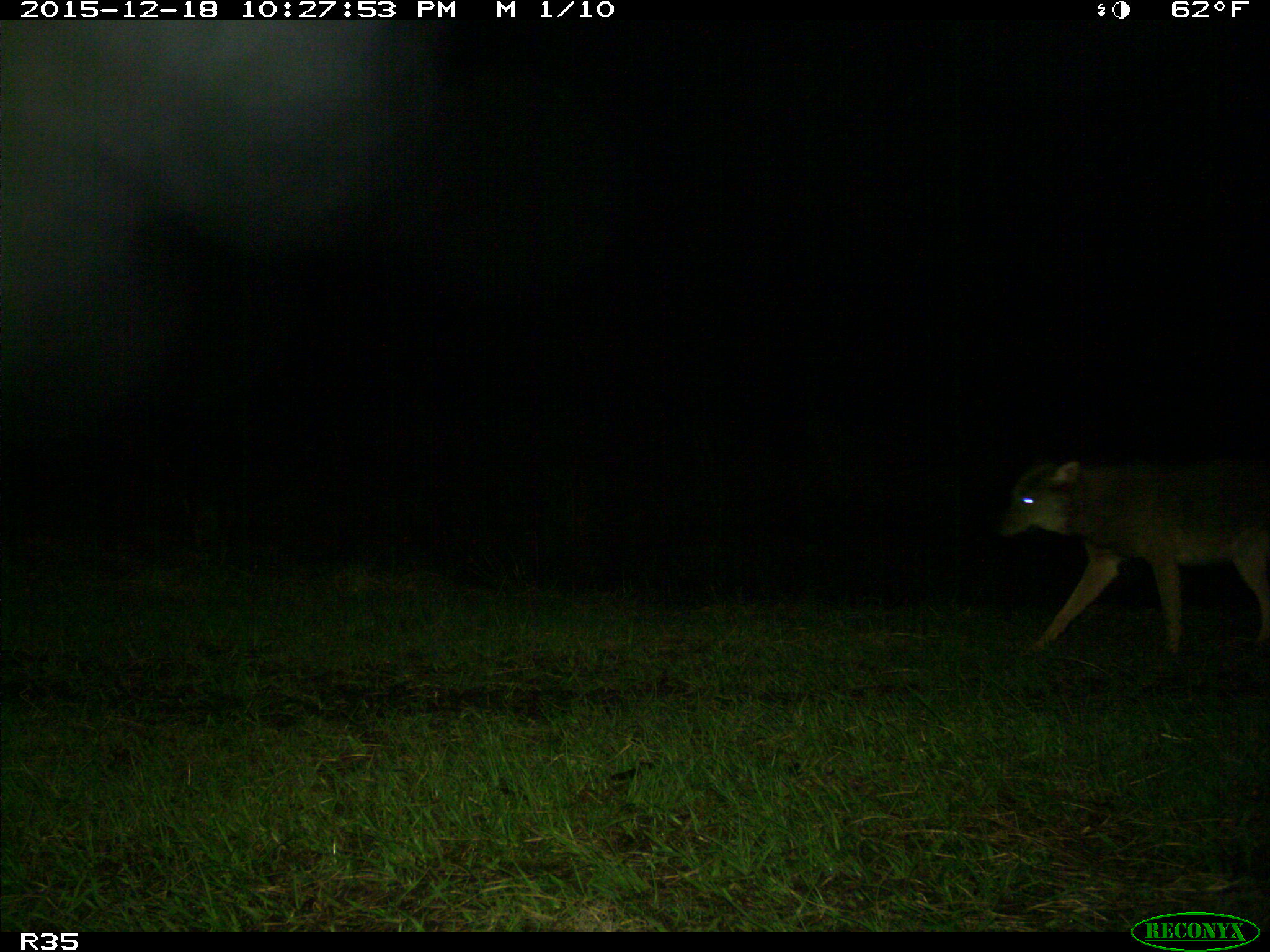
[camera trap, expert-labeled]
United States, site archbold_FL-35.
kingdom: Animalia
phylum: Chordata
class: Mammalia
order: Carnivora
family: Canidae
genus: Canis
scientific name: Canis latrans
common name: coyote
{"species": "Canis latrans (coyote)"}